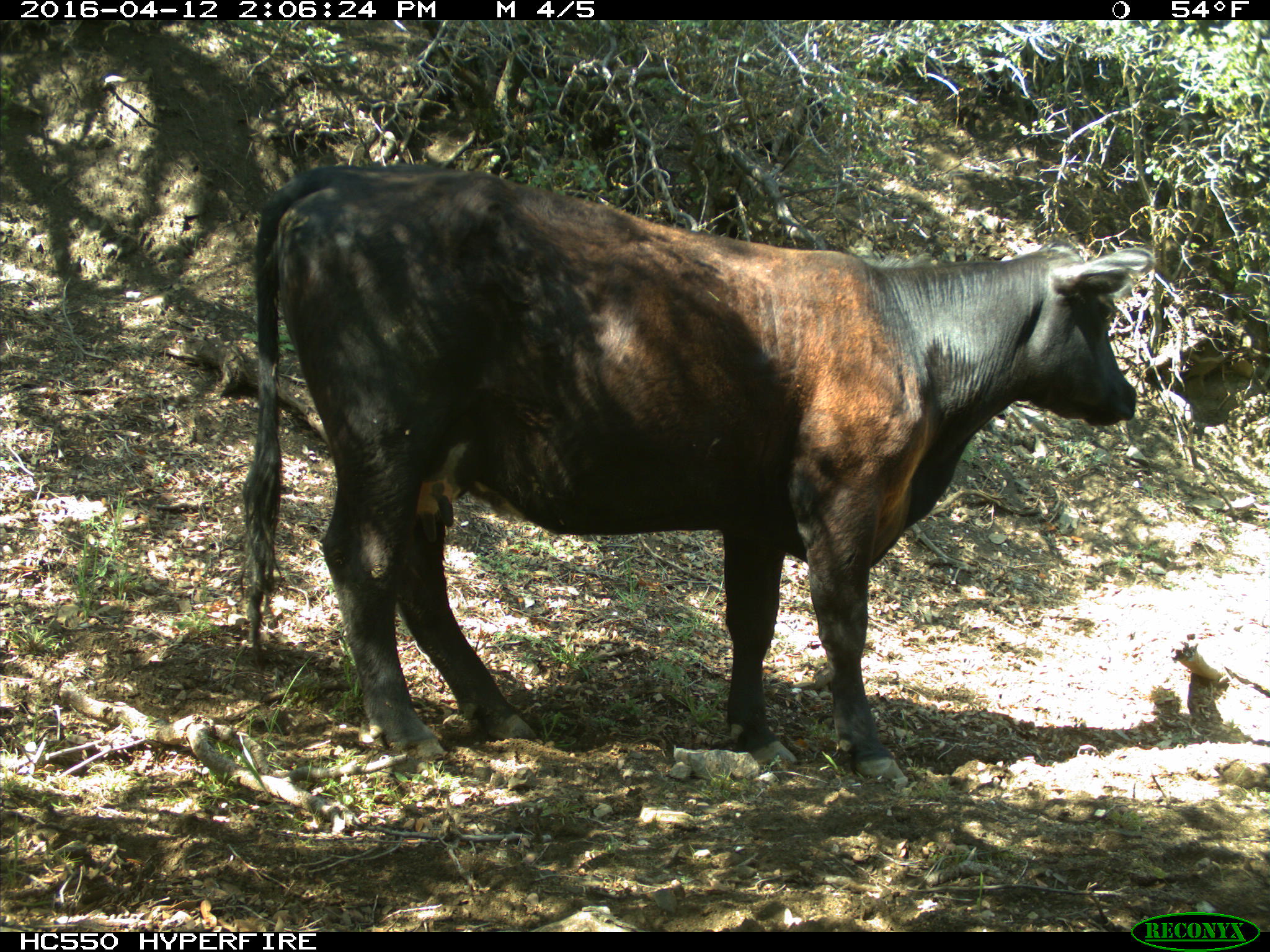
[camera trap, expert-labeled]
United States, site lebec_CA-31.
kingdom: Animalia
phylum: Chordata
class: Mammalia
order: Artiodactyla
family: Bovidae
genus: Bos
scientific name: Bos taurus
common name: domestic cow